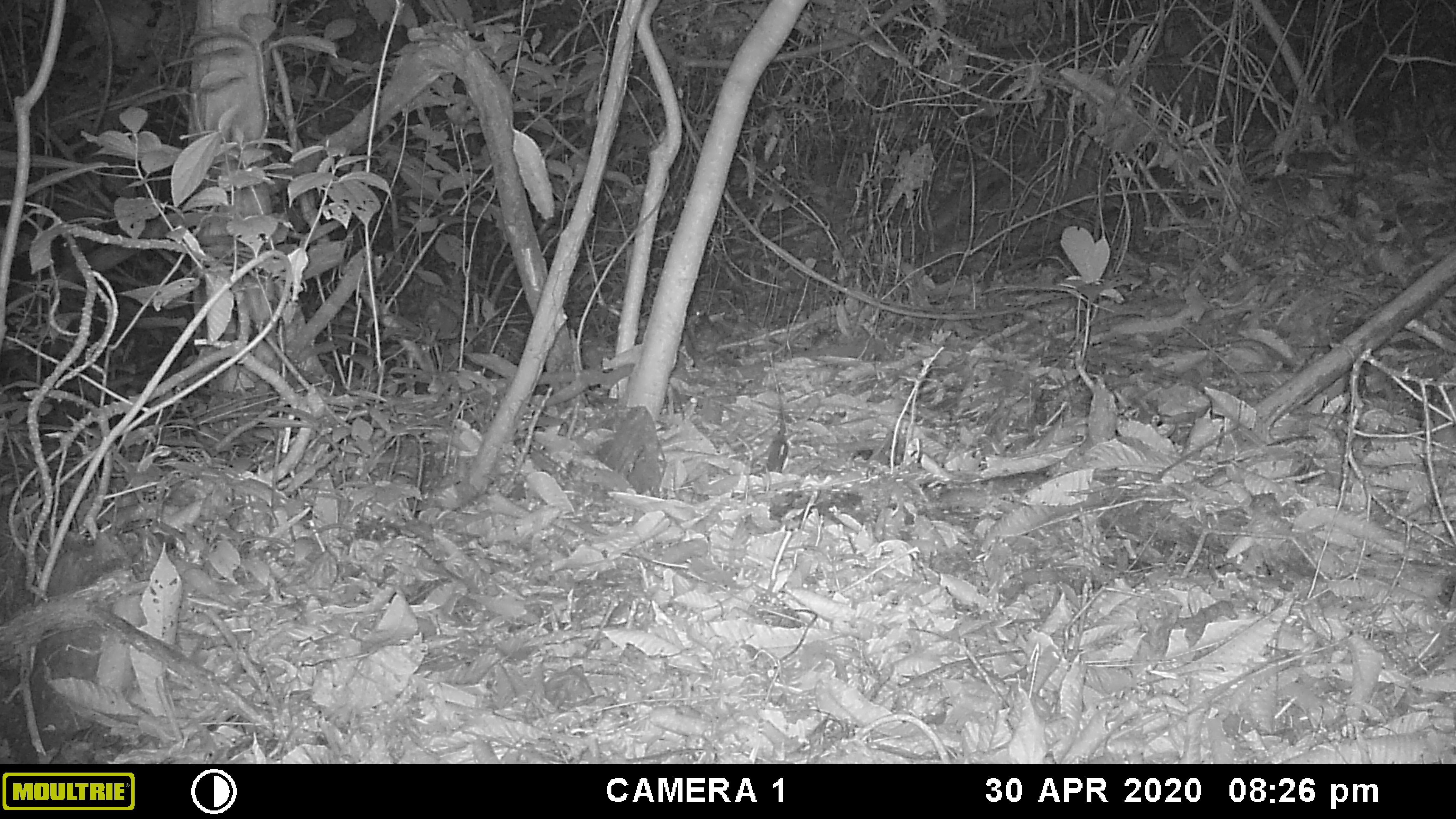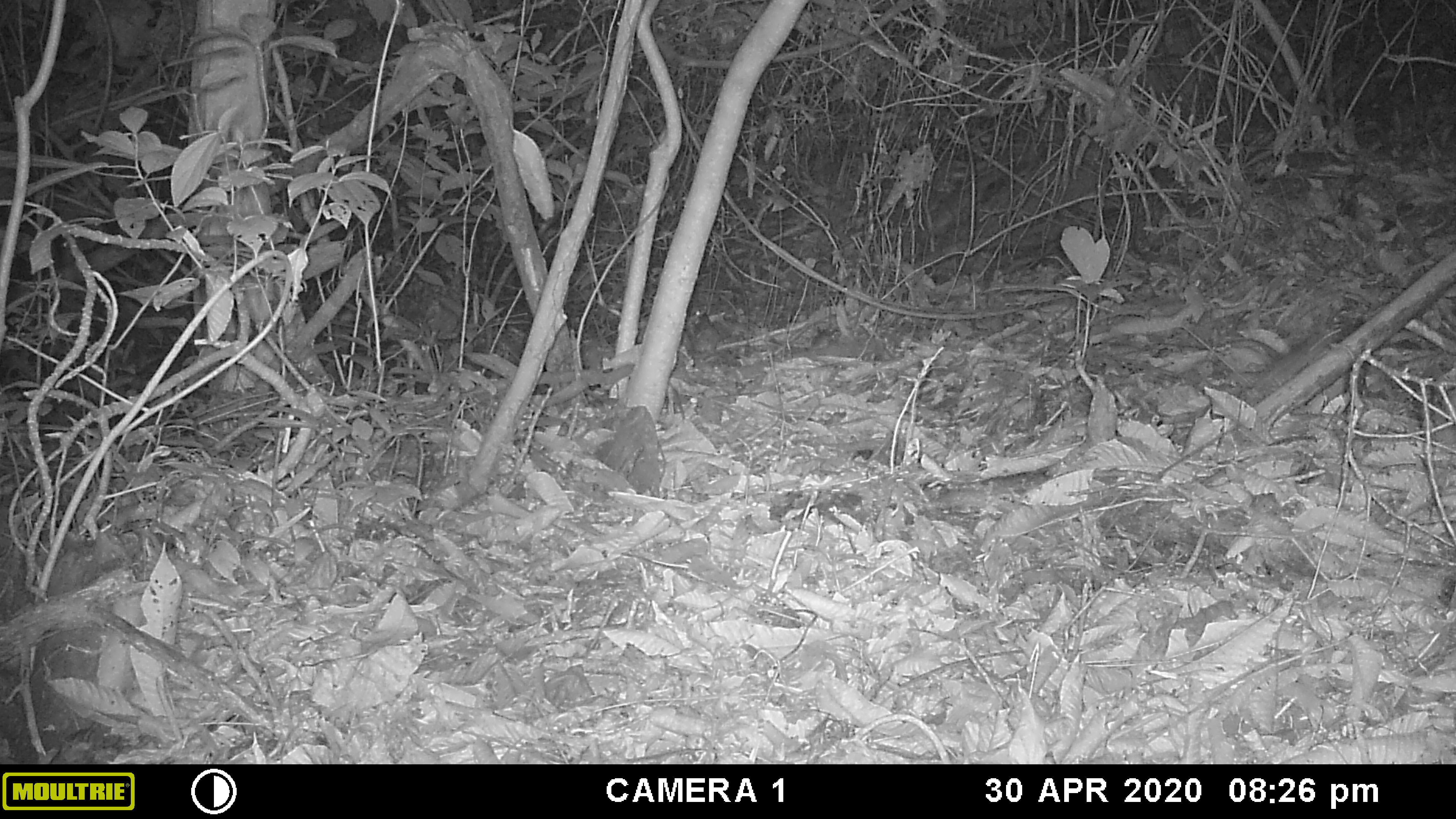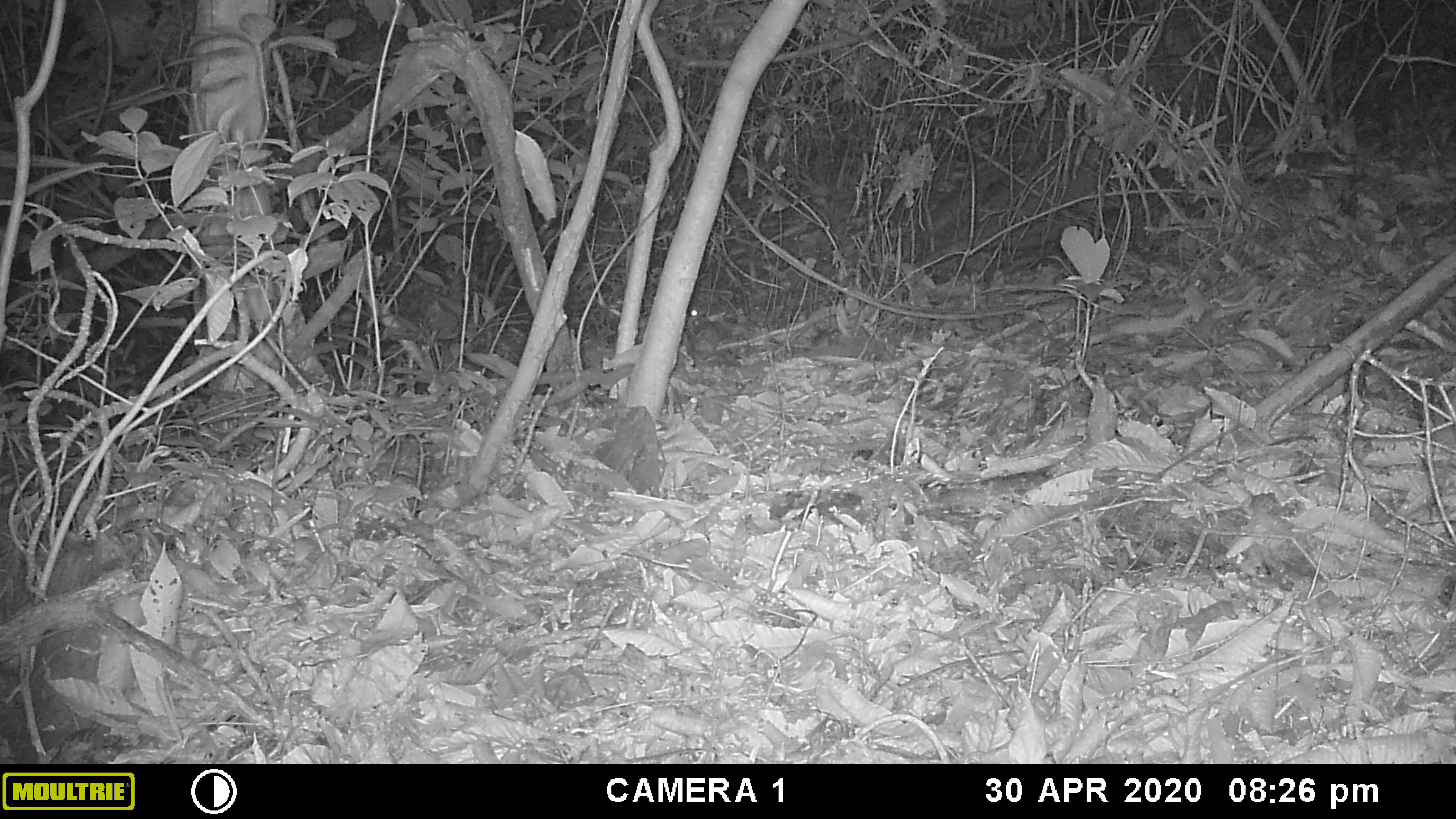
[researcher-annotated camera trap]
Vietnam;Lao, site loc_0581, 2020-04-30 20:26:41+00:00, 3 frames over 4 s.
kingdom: Animalia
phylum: Chordata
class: Mammalia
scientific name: Mammalia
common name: mammal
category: unidentified small mammal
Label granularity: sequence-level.